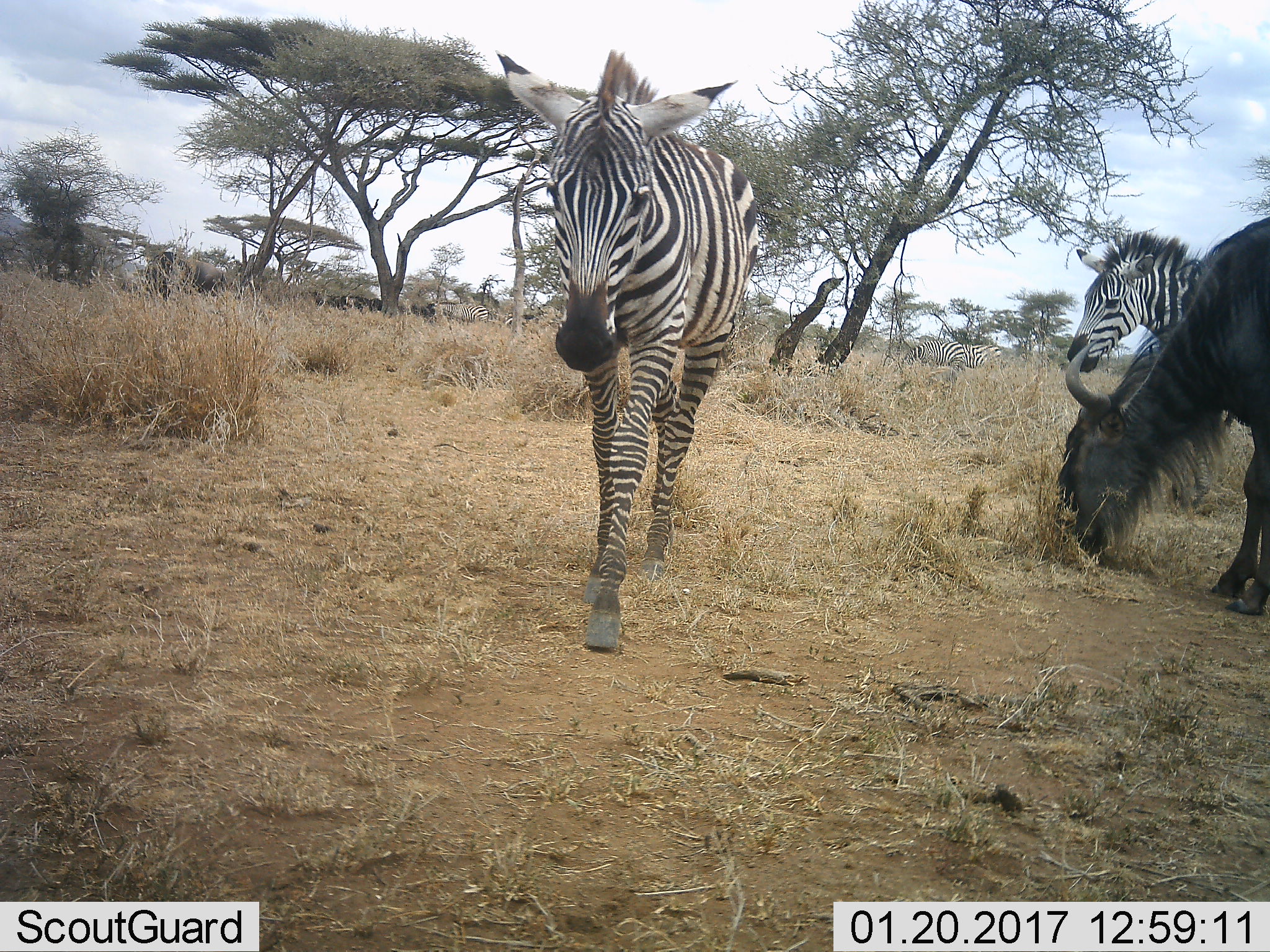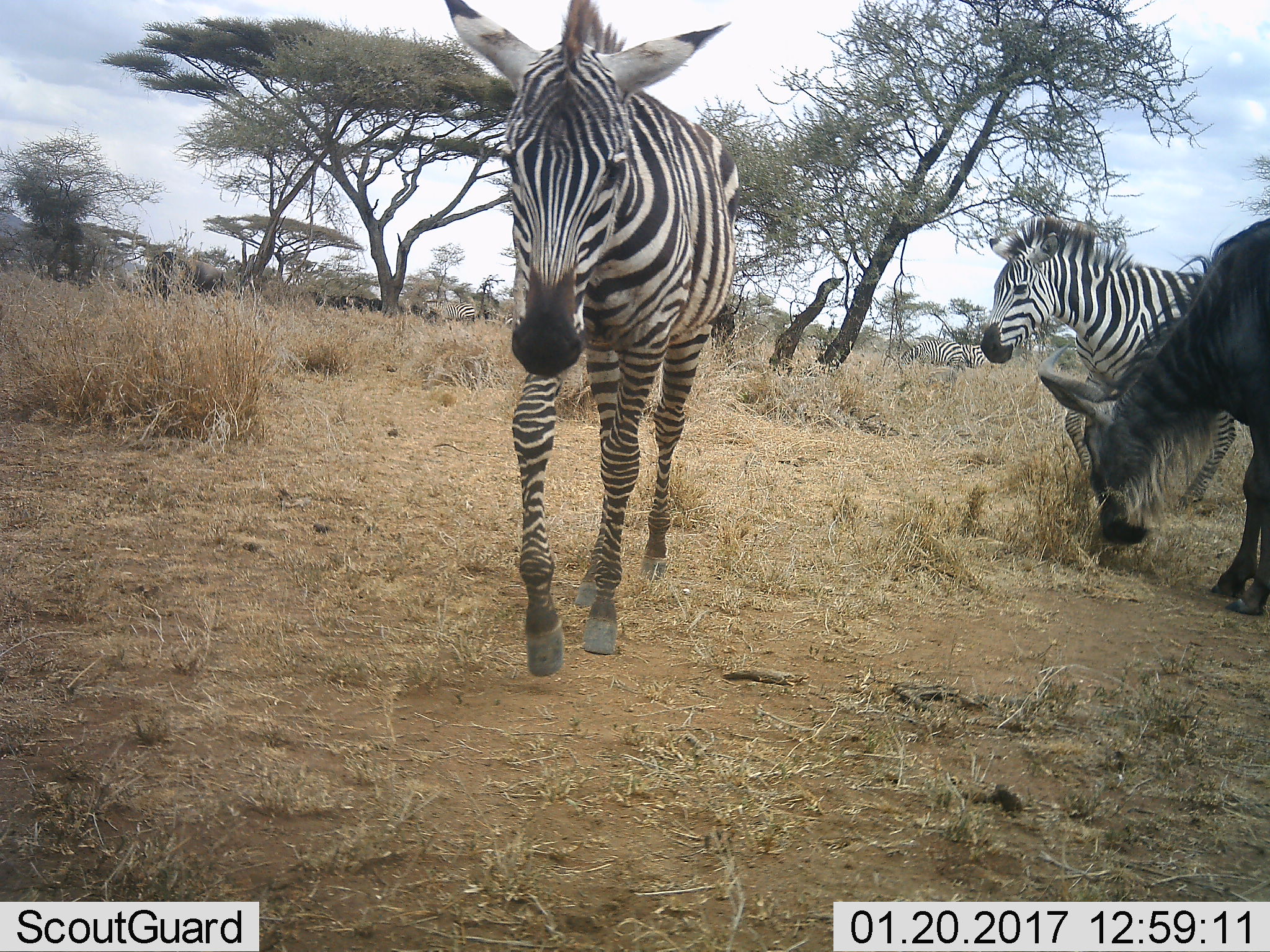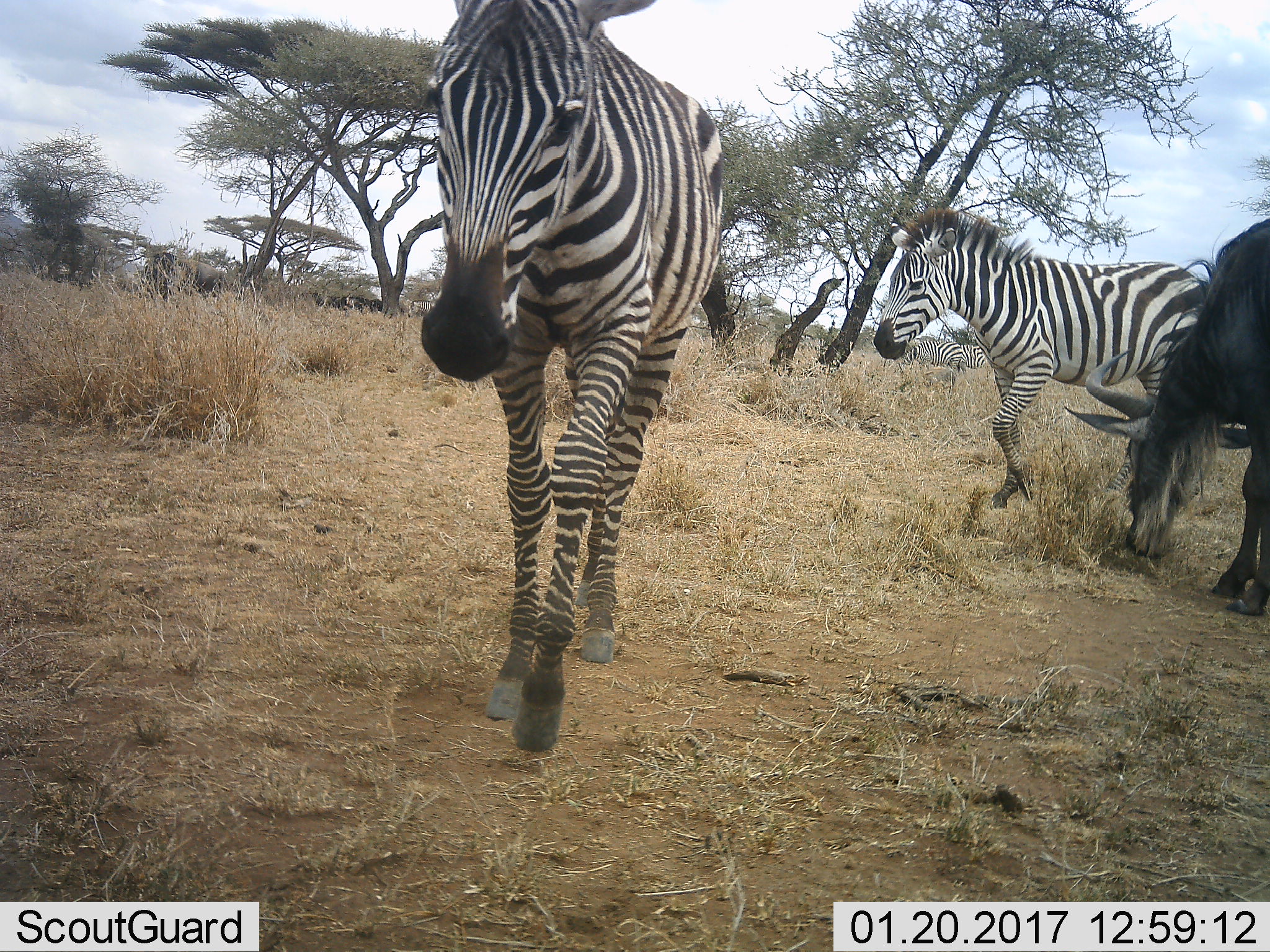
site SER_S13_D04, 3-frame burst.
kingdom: Animalia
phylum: Chordata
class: Mammalia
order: Artiodactyla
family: Bovidae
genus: Connochaetes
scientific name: Connochaetes taurinus taurinus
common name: blue wildebeest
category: wildebeestblue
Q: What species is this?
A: Wildebeestblue (blue wildebeest) (Connochaetes taurinus taurinus).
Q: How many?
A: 3.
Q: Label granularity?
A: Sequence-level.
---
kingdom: Animalia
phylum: Chordata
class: Mammalia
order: Perissodactyla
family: Equidae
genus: Equus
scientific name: Equus quagga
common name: plains zebra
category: zebraplains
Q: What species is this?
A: Zebraplains (plains zebra) (Equus quagga).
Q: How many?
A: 5.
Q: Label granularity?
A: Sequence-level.